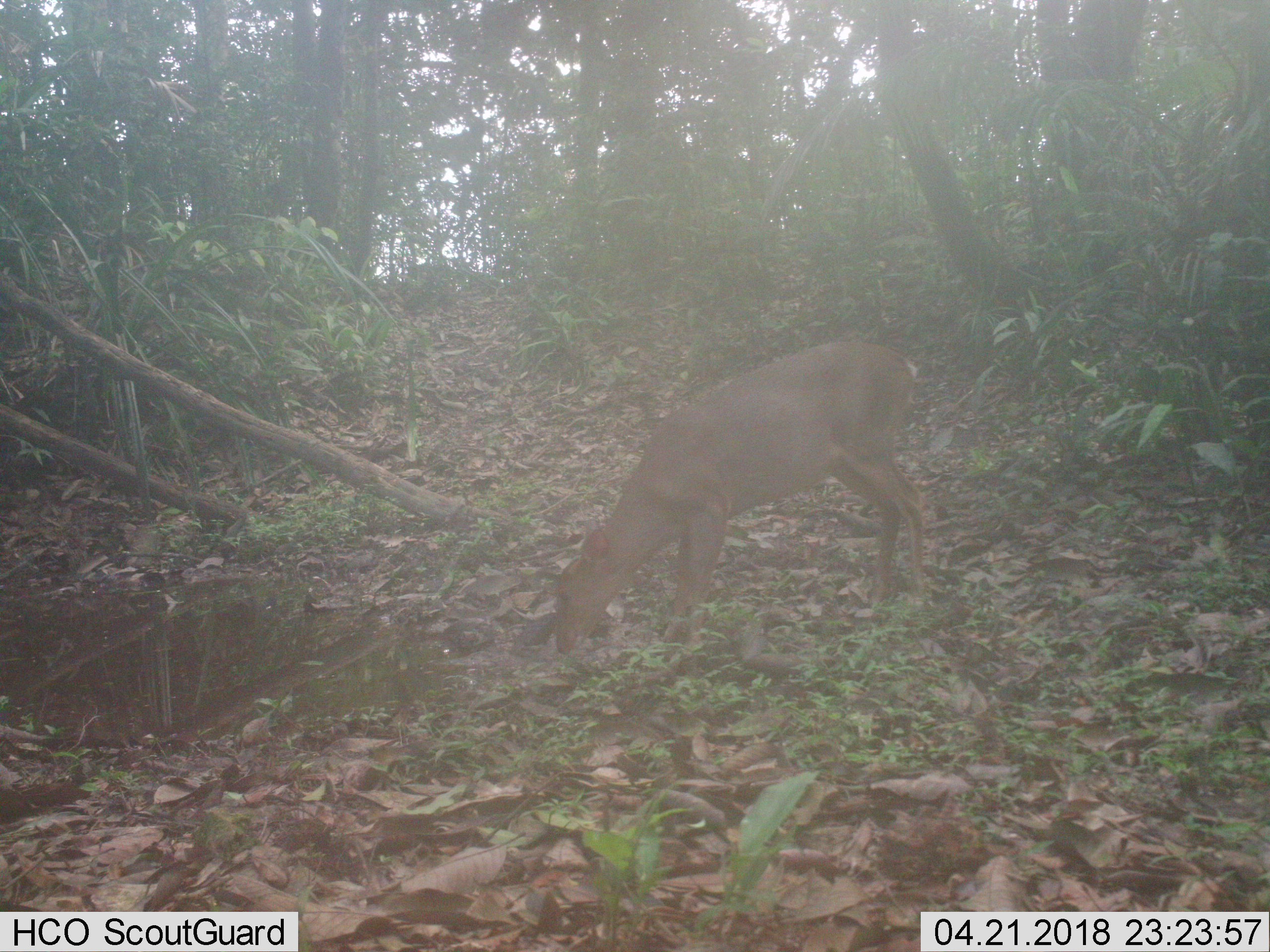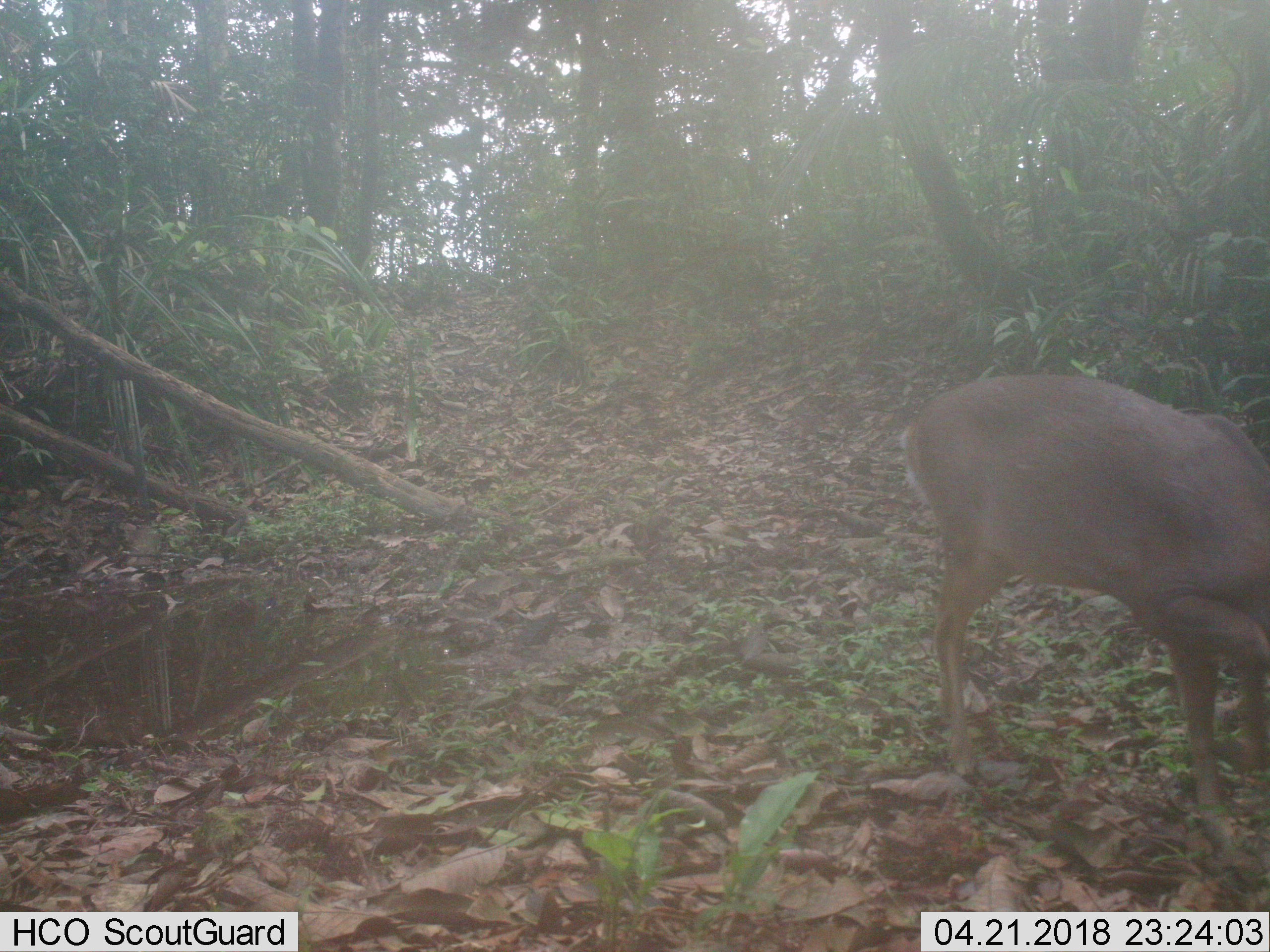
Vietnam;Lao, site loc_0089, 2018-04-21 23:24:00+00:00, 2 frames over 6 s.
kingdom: Animalia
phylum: Chordata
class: Mammalia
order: Artiodactyla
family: Cervidae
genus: Muntiacus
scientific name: Muntiacus vuquangensis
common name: large-antlered muntjac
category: large antlered muntjac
Large antlered muntjac (large-antlered muntjac) (Muntiacus vuquangensis). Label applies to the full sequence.